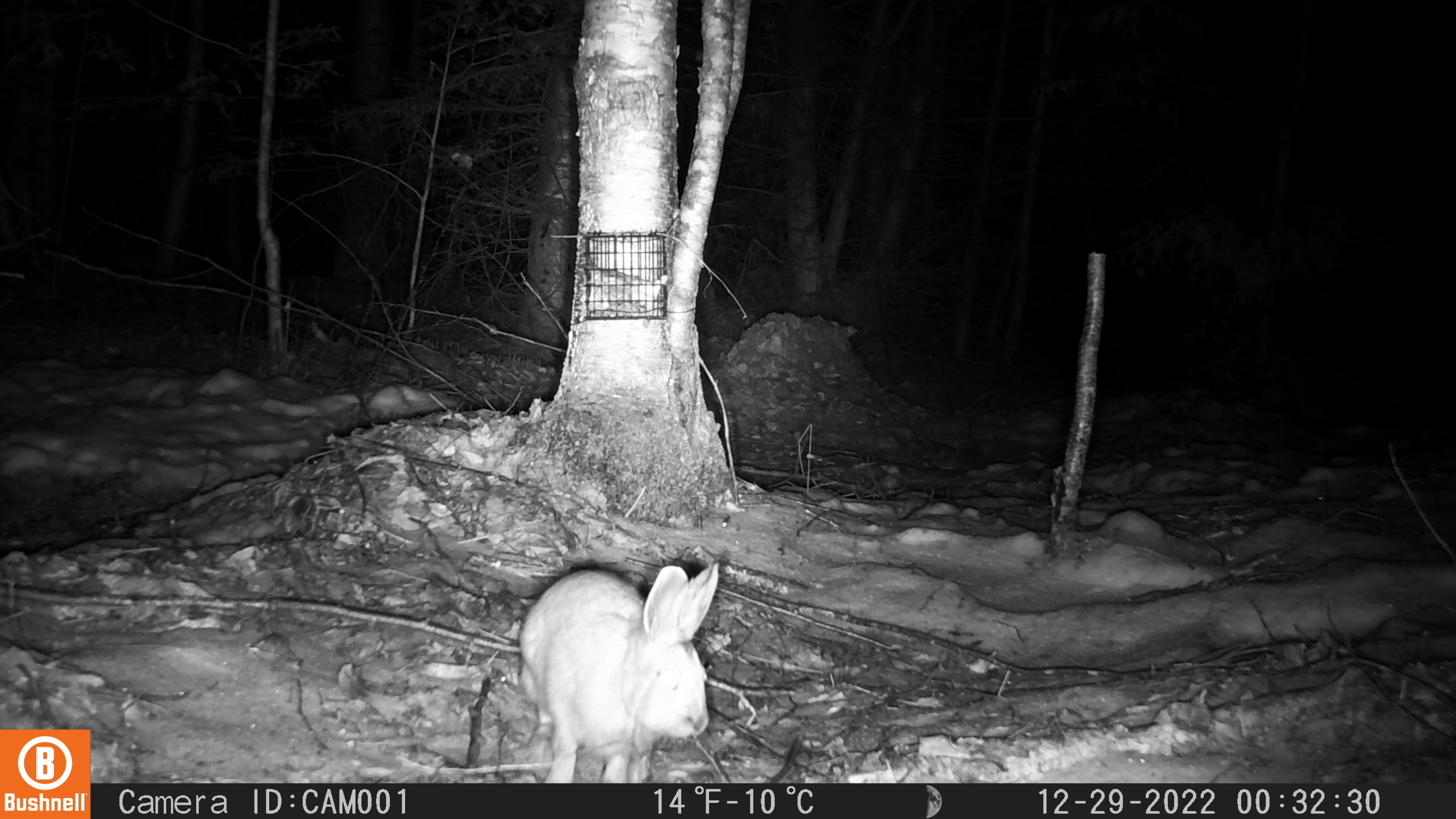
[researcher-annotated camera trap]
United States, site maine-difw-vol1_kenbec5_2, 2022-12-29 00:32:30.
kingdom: Animalia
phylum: Chordata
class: Mammalia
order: Lagomorpha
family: Leporidae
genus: Lepus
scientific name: Lepus americanus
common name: snowshoe hare